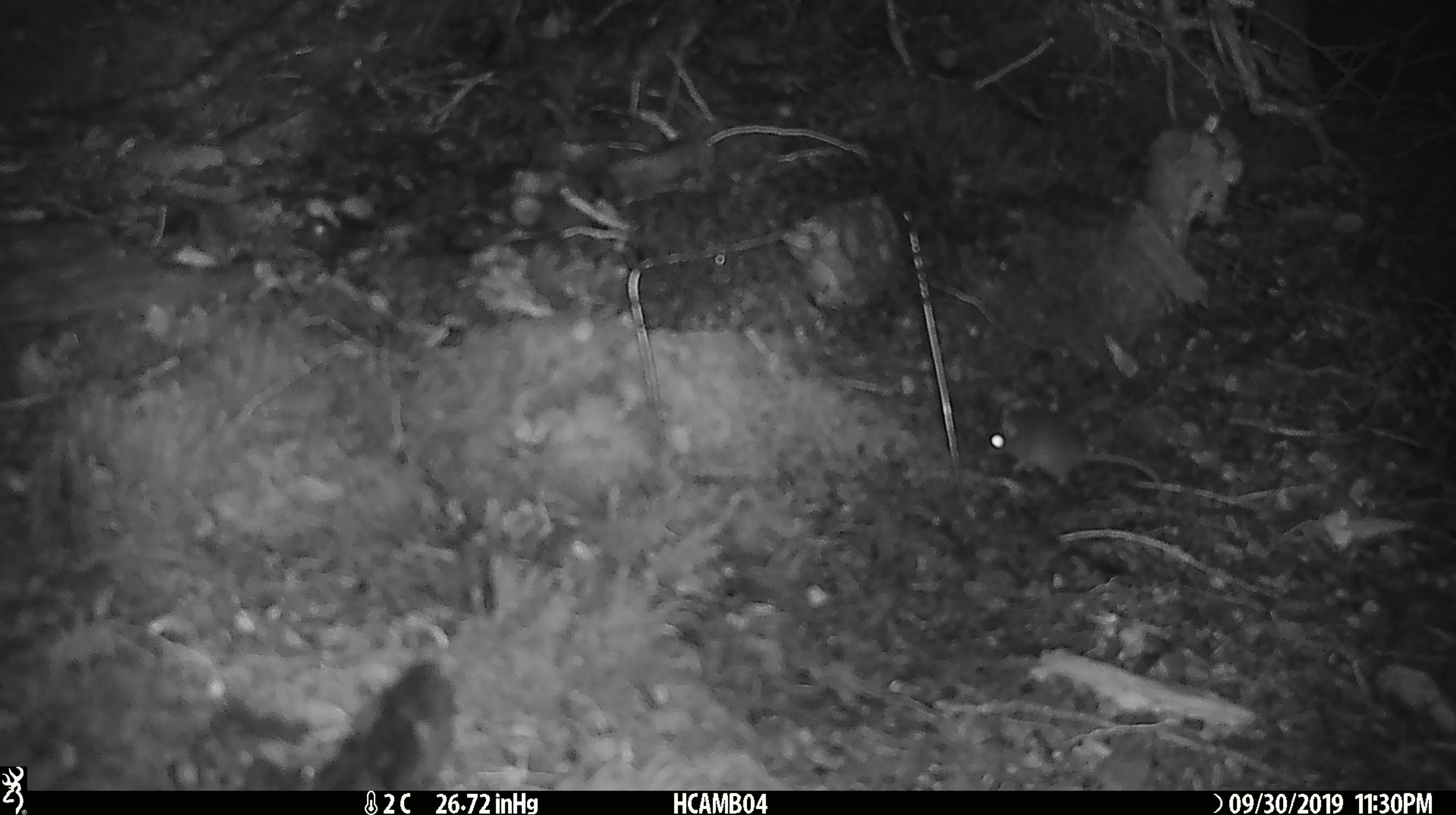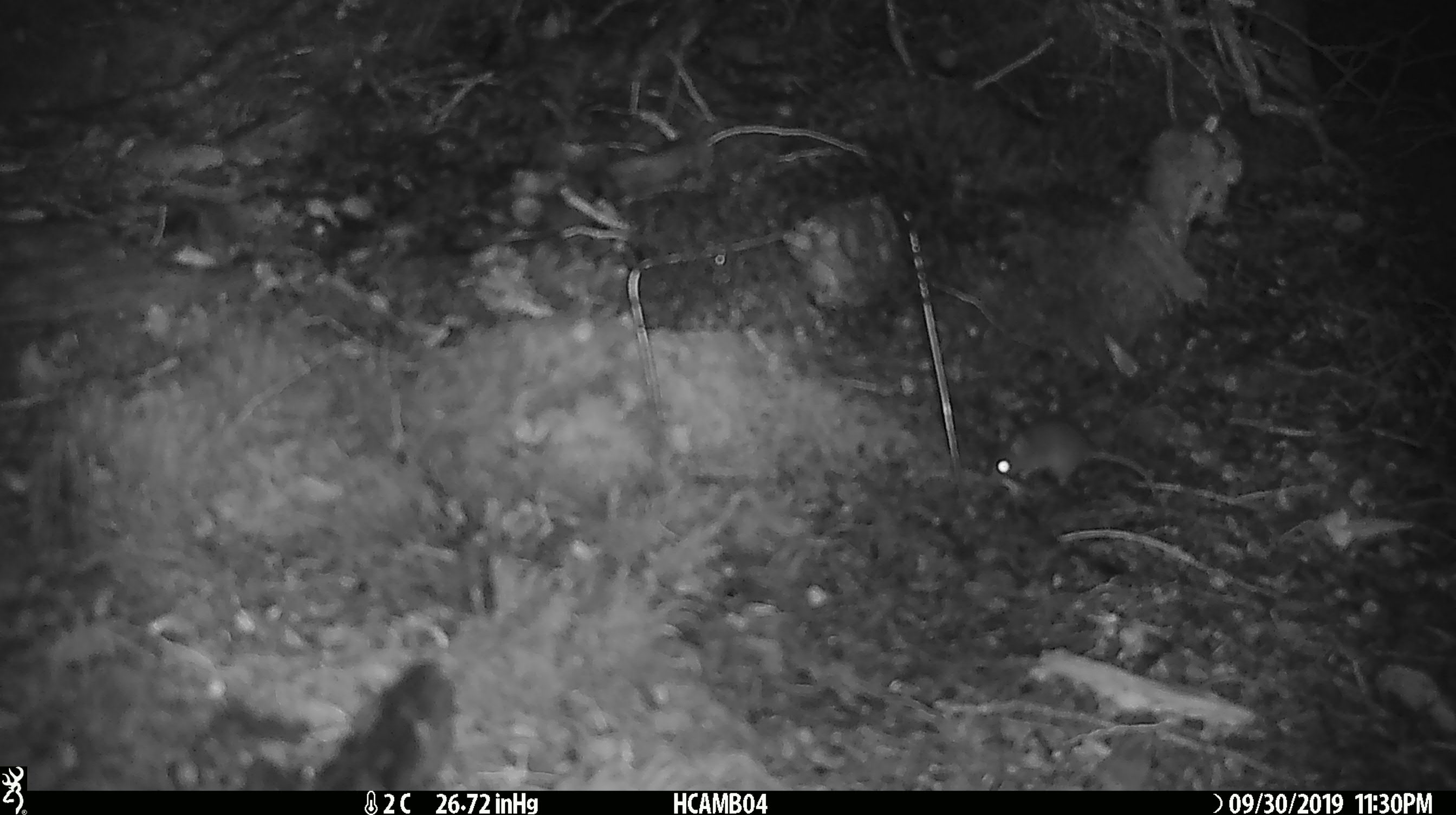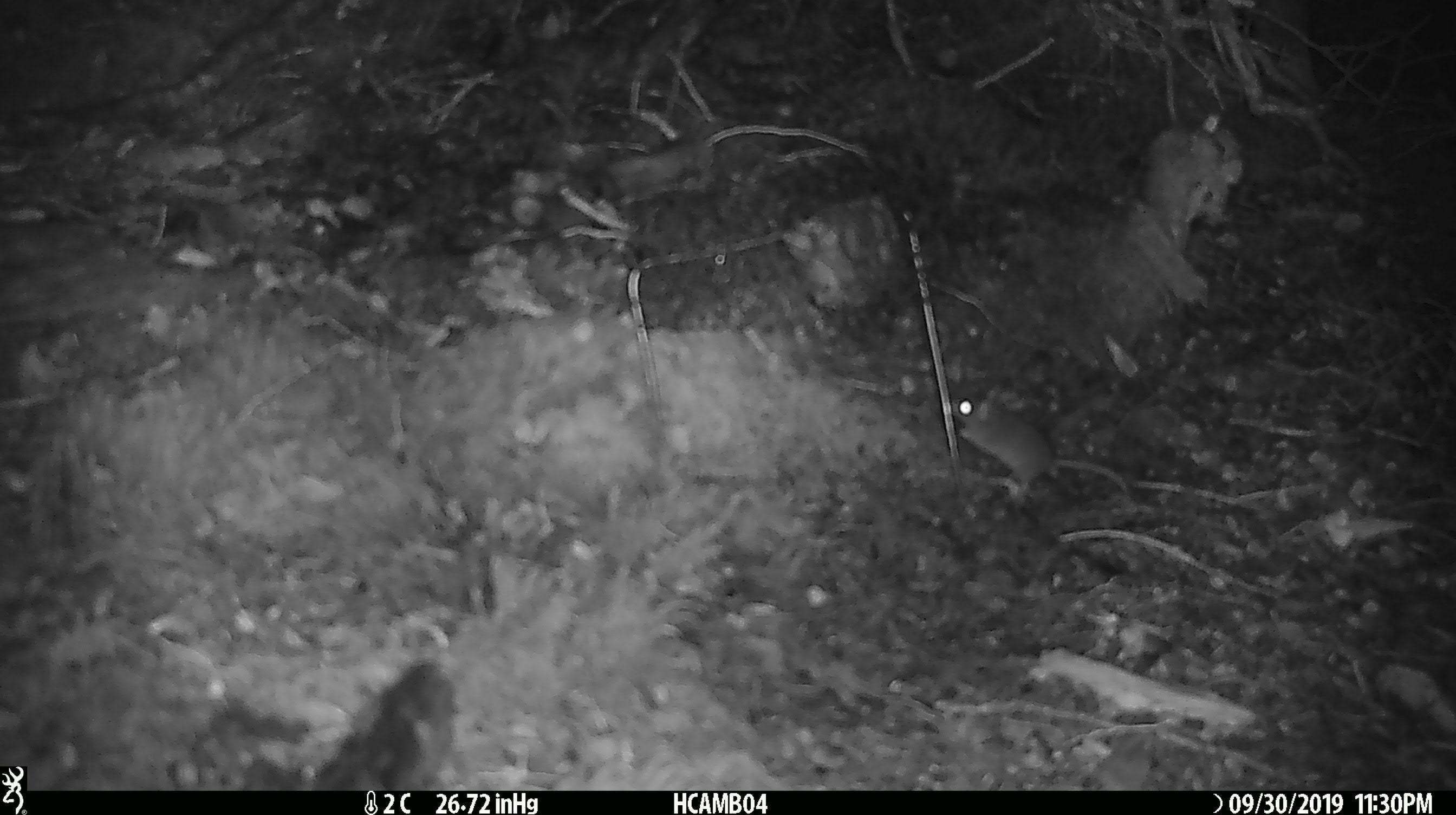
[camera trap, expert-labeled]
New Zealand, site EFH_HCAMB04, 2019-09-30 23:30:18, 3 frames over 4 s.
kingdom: Animalia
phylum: Chordata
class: Mammalia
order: Rodentia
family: Muridae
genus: Mus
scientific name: Mus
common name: mouse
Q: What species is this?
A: Mouse (Mus).